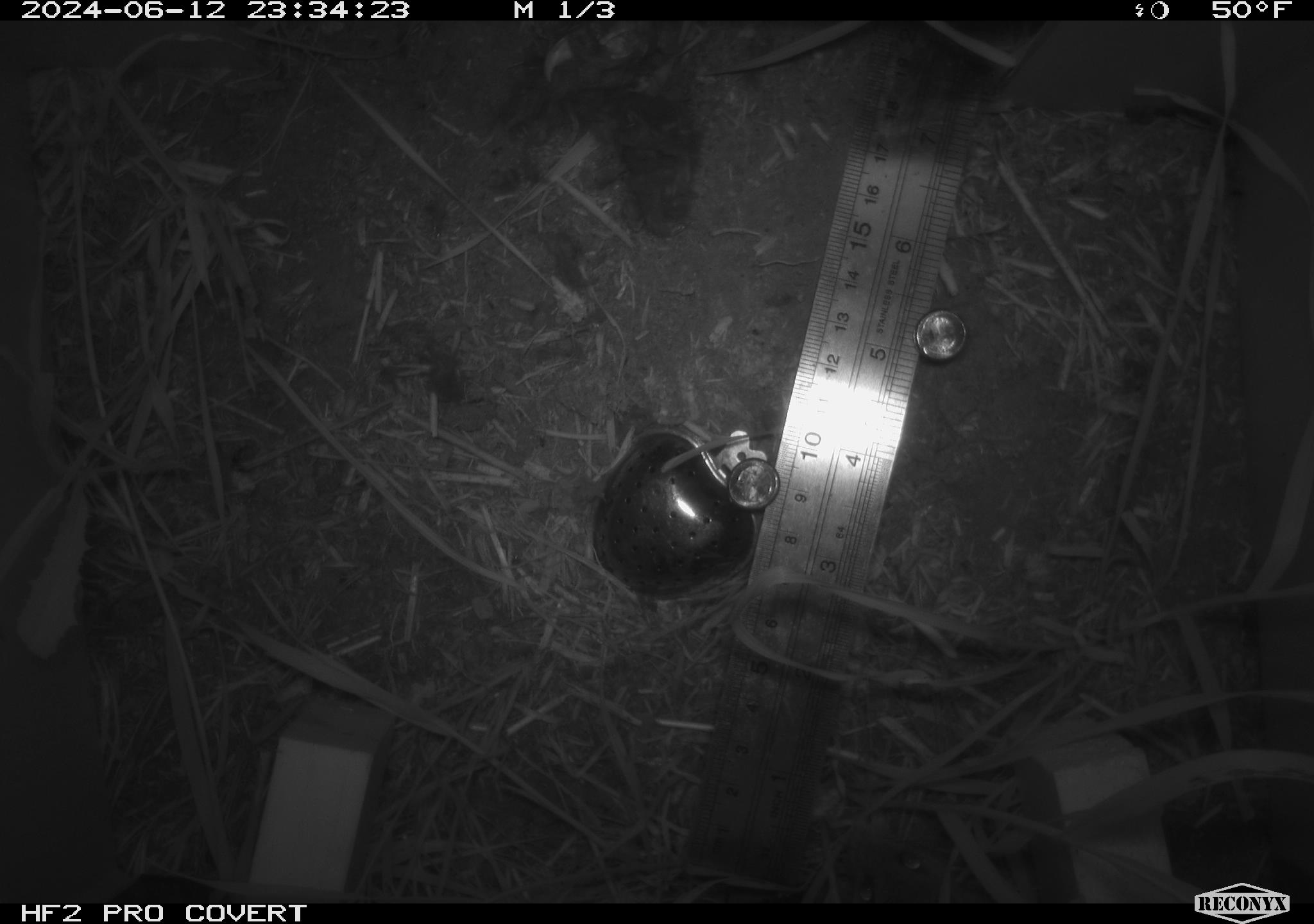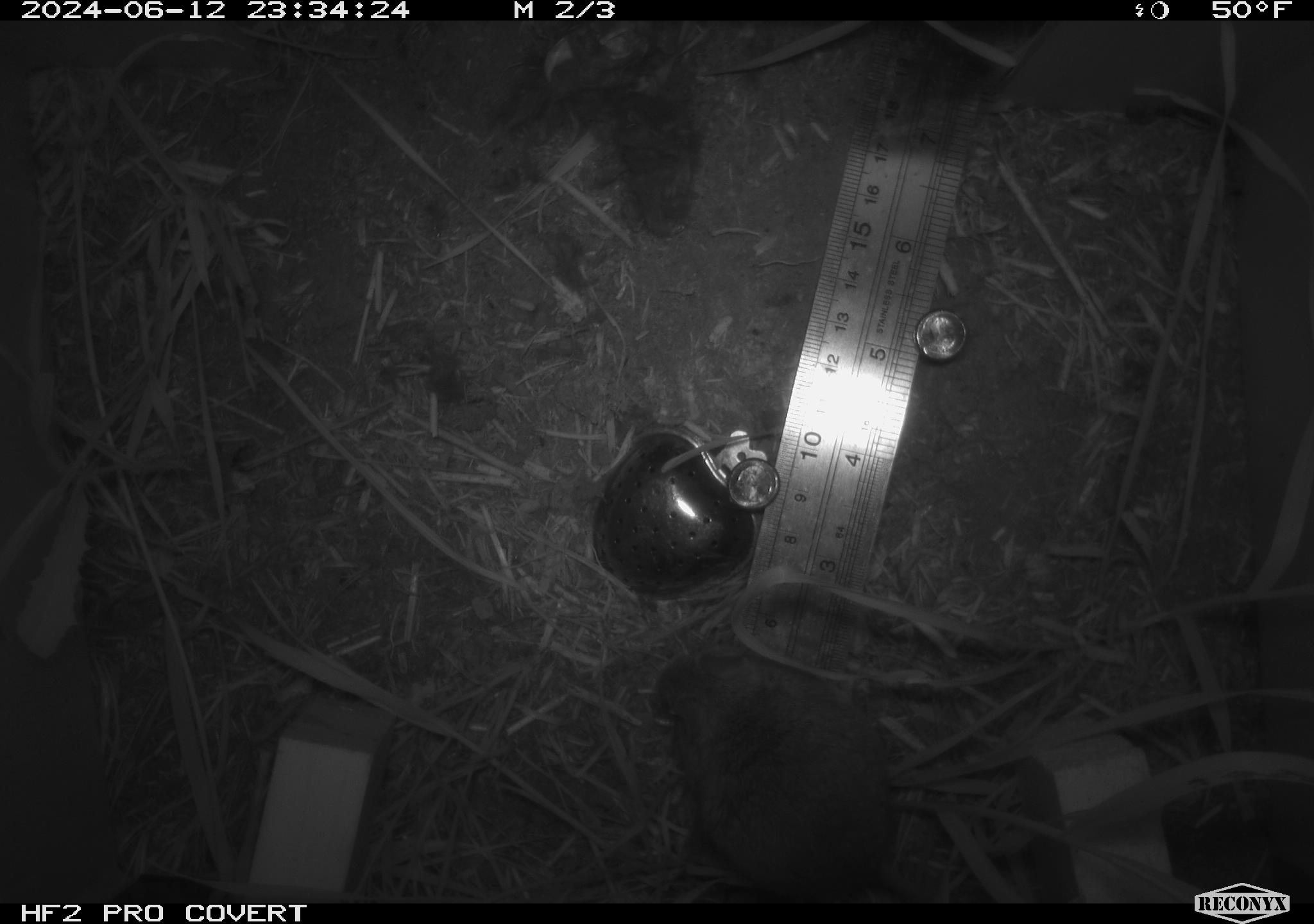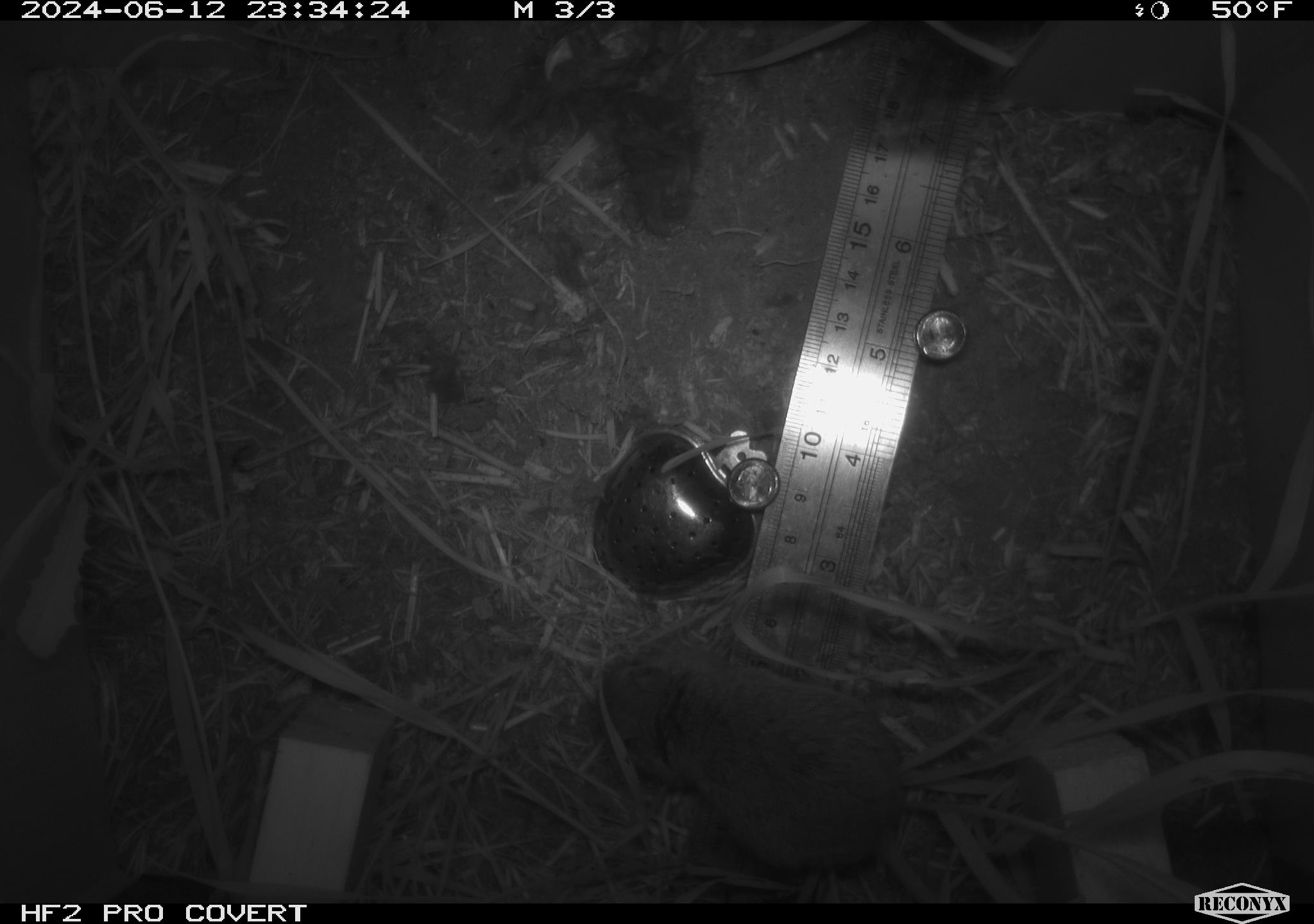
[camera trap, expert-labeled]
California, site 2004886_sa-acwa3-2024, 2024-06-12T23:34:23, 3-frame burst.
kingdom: Animalia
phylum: Chordata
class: Mammalia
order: Rodentia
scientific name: Rodentia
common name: mouse species